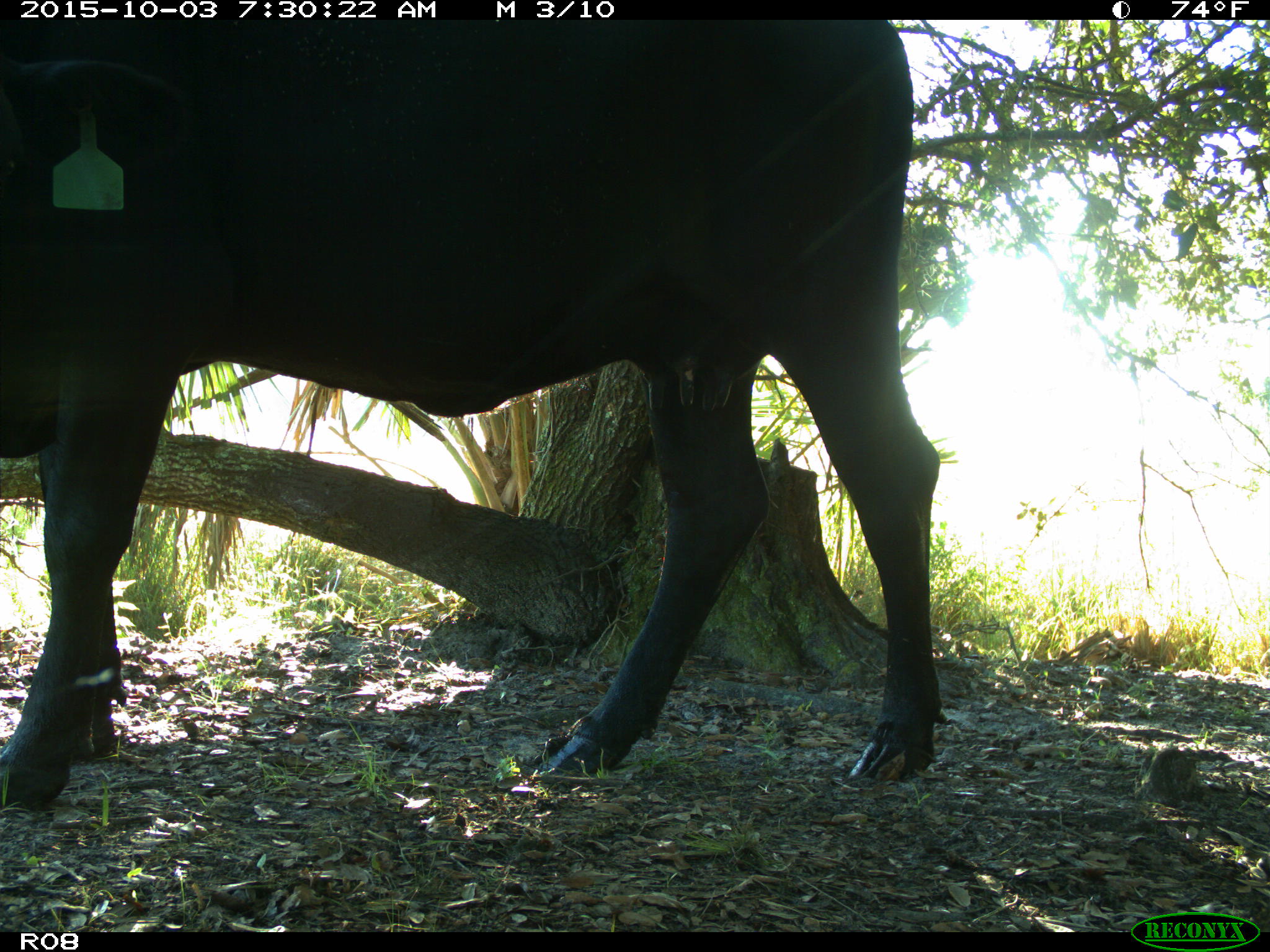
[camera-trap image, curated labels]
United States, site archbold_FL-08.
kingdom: Animalia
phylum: Chordata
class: Mammalia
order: Artiodactyla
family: Bovidae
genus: Bos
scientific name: Bos taurus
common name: domestic cow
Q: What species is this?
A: Bos taurus (domestic cow).